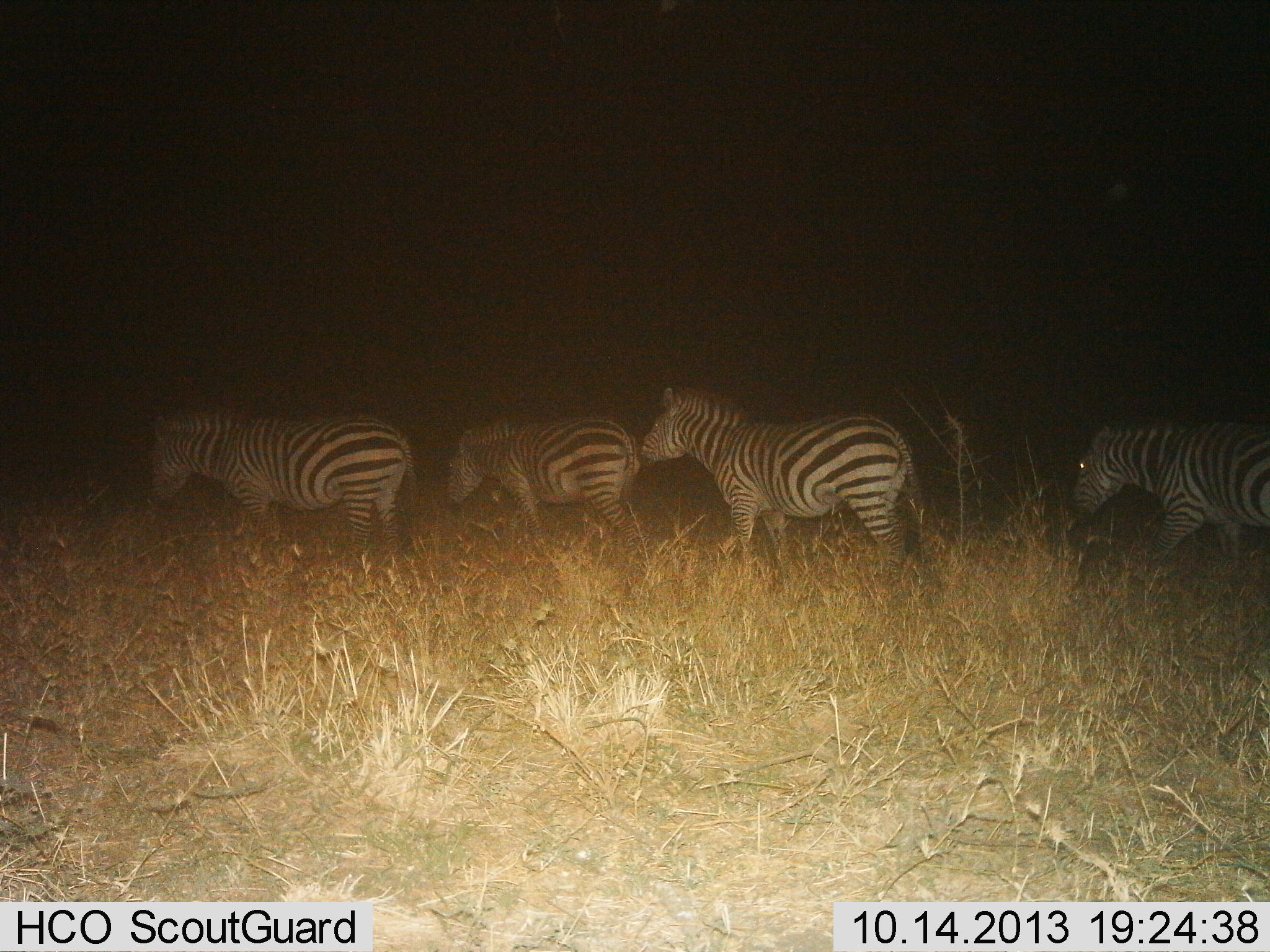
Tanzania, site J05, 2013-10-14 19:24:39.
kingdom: Animalia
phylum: Chordata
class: Mammalia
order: Perissodactyla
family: Equidae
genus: Equus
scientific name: Equus quagga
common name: plains zebra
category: zebra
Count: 4.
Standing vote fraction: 30%.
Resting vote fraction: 0%.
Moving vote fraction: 90%.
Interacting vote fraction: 0%.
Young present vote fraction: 0%.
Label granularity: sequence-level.